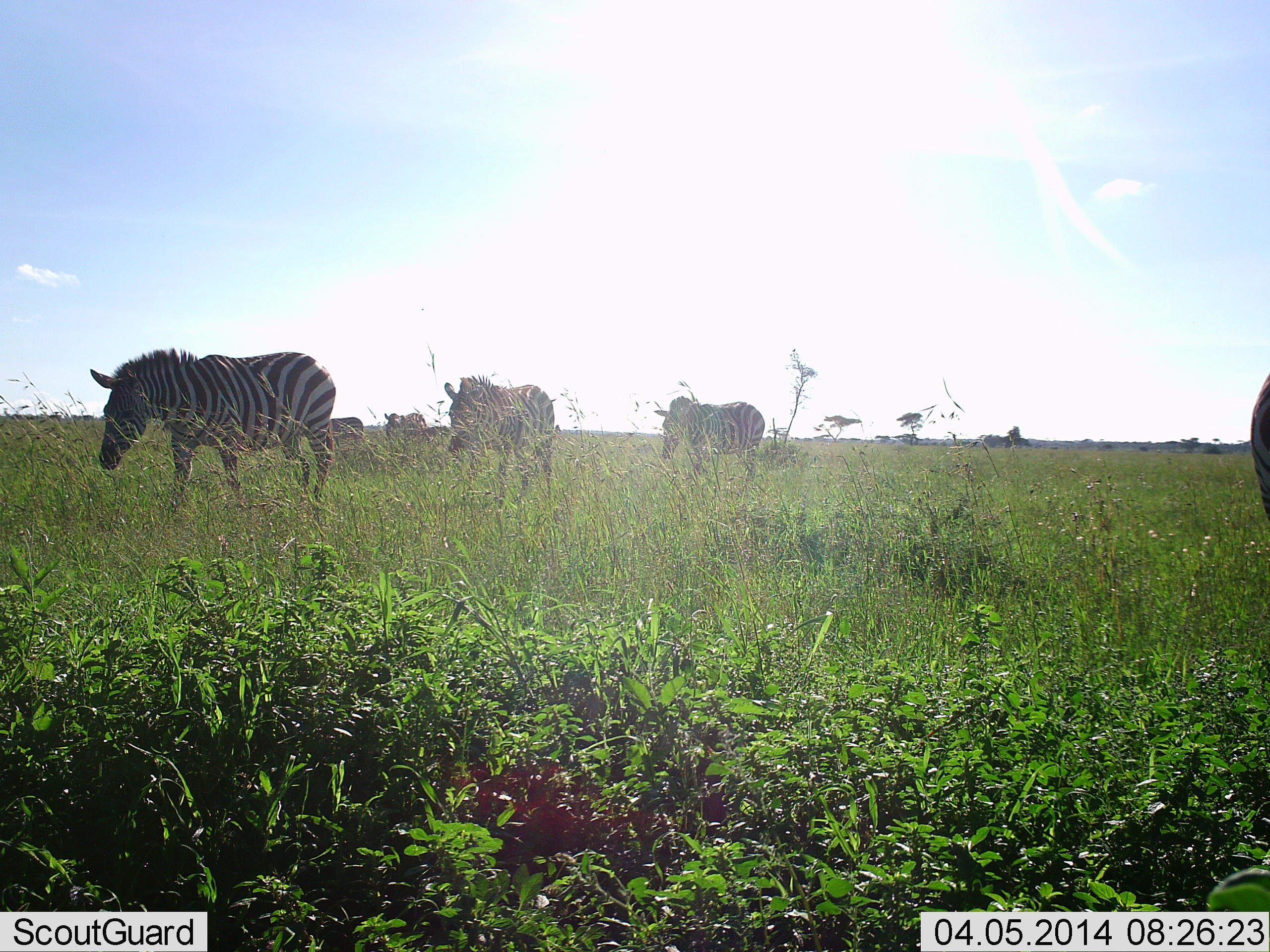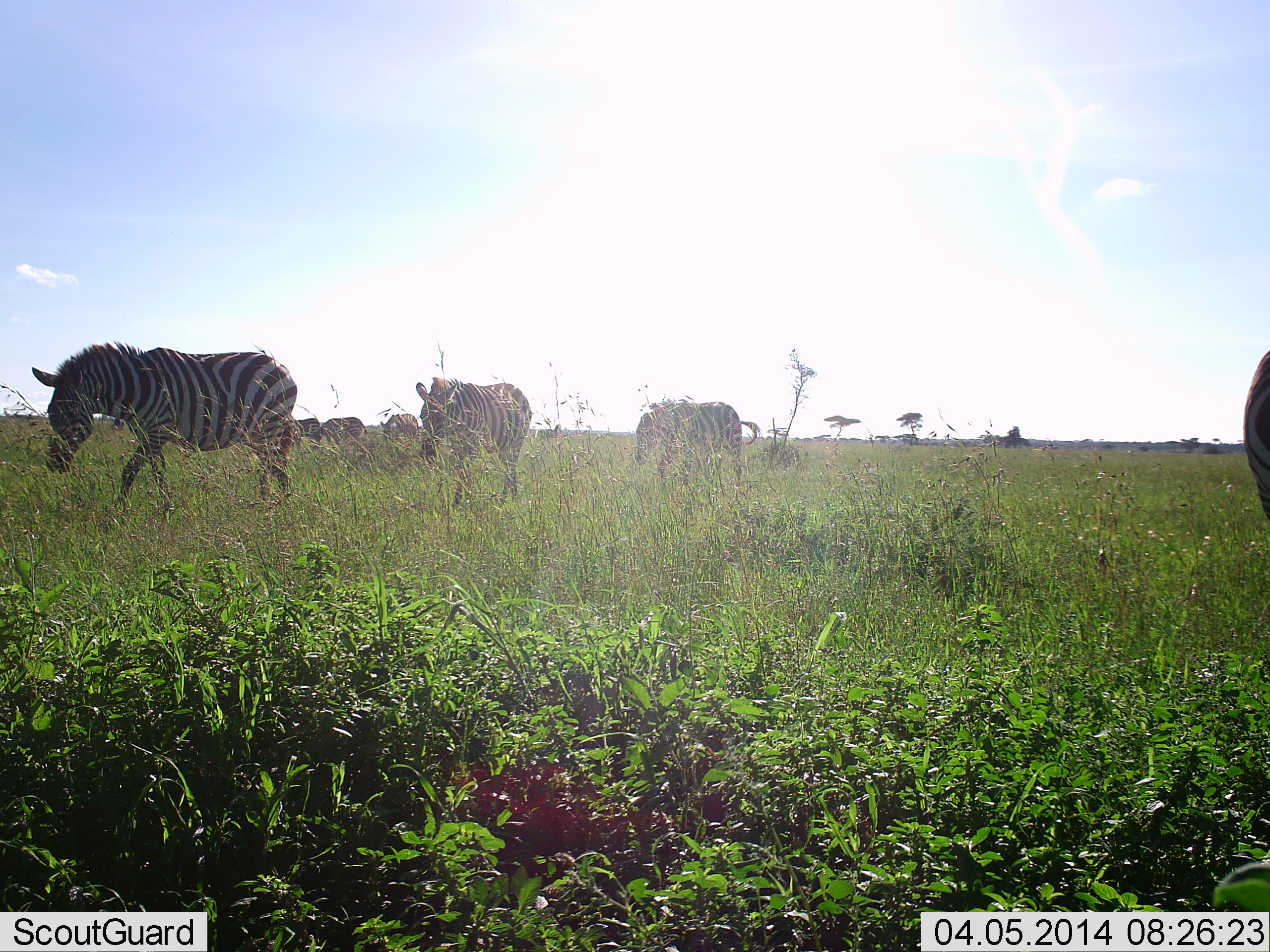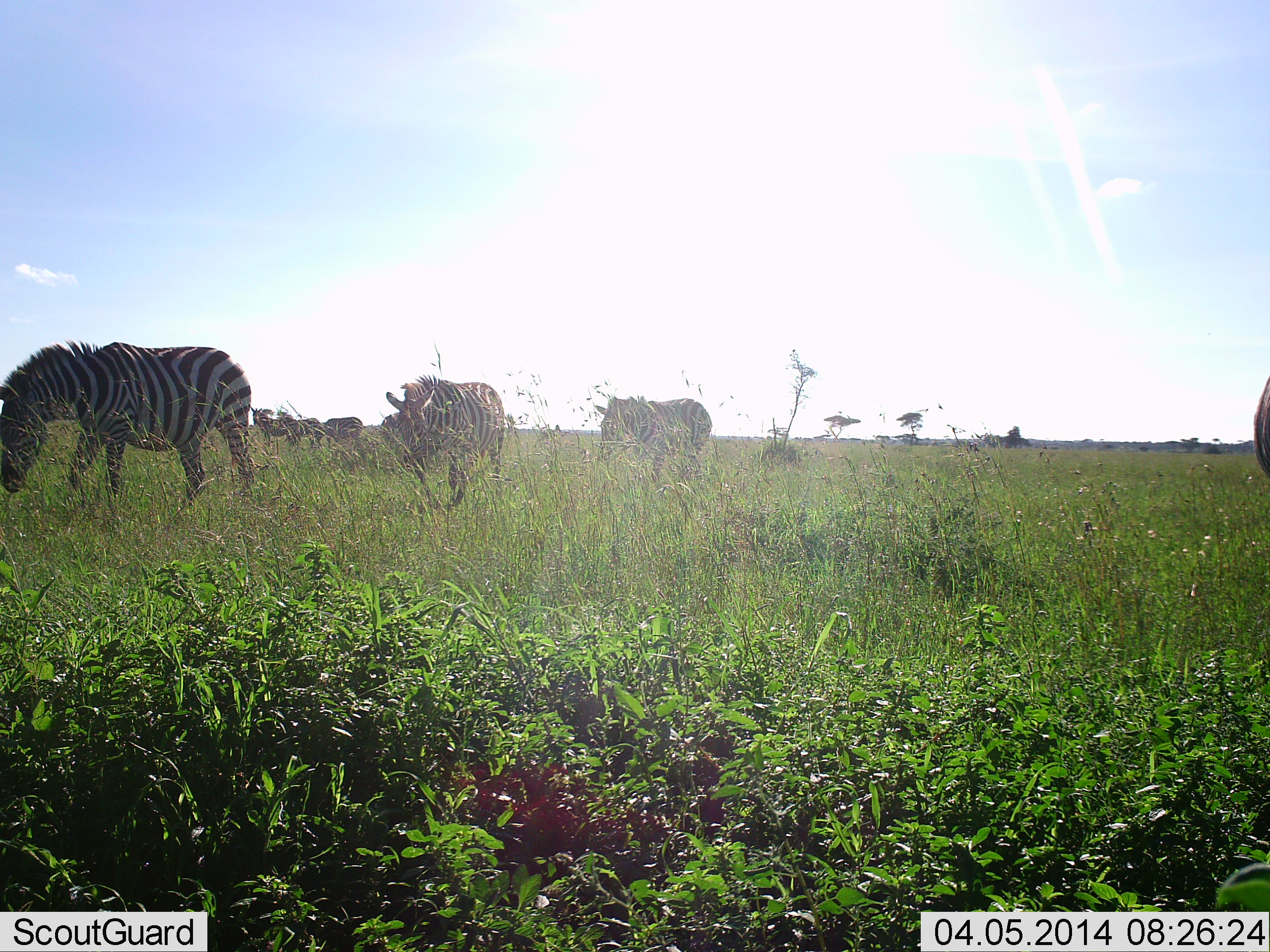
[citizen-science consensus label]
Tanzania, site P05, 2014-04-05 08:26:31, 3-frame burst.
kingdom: Animalia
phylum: Chordata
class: Mammalia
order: Perissodactyla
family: Equidae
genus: Equus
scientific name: Equus quagga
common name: plains zebra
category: zebra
Zebra (plains zebra) (Equus quagga), count 7. Behavior (volunteer vote fractions): standing 33%, resting 5%, moving 90%, interacting 5%. Young present (vote fraction): 3%. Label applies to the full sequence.